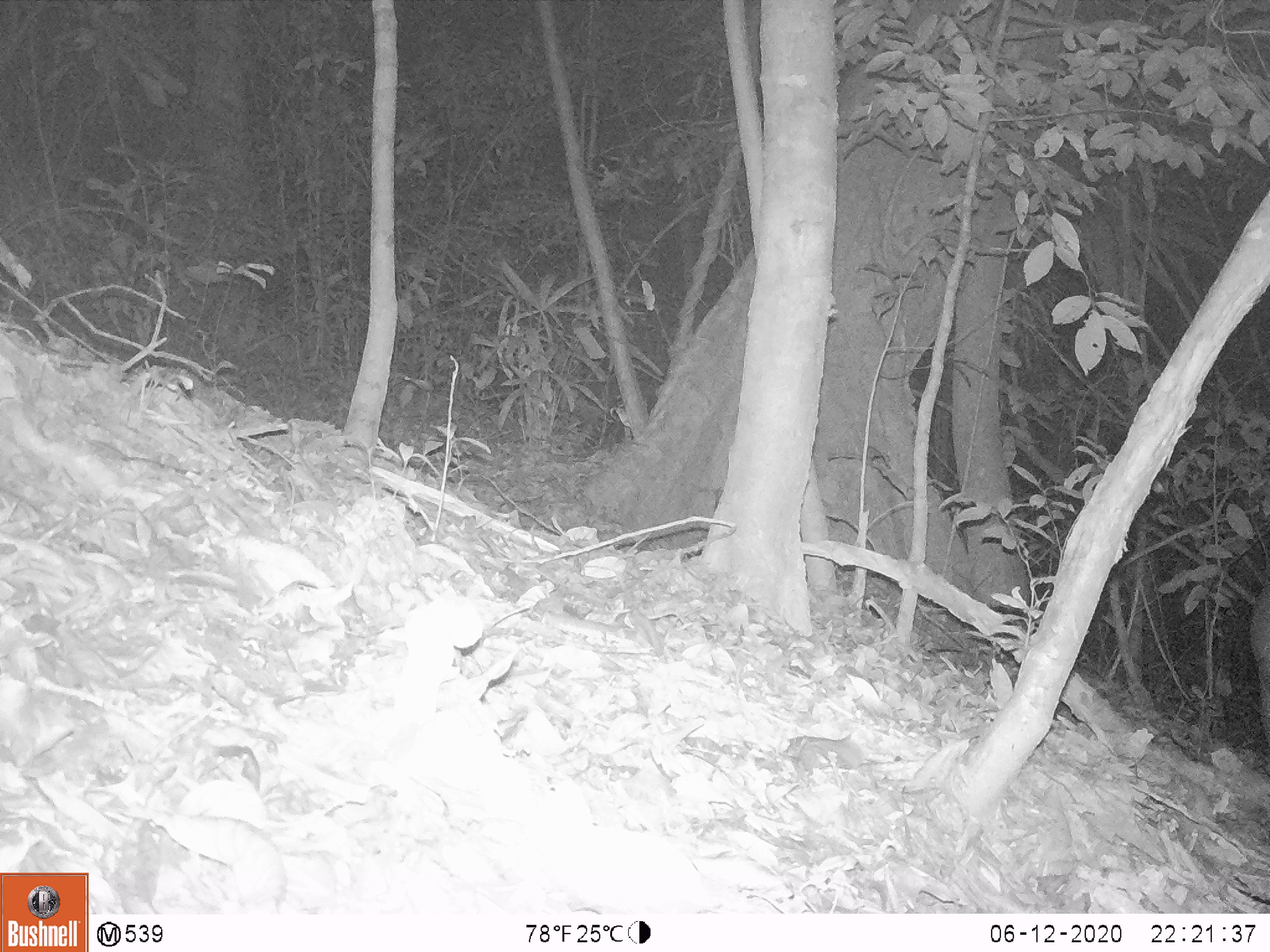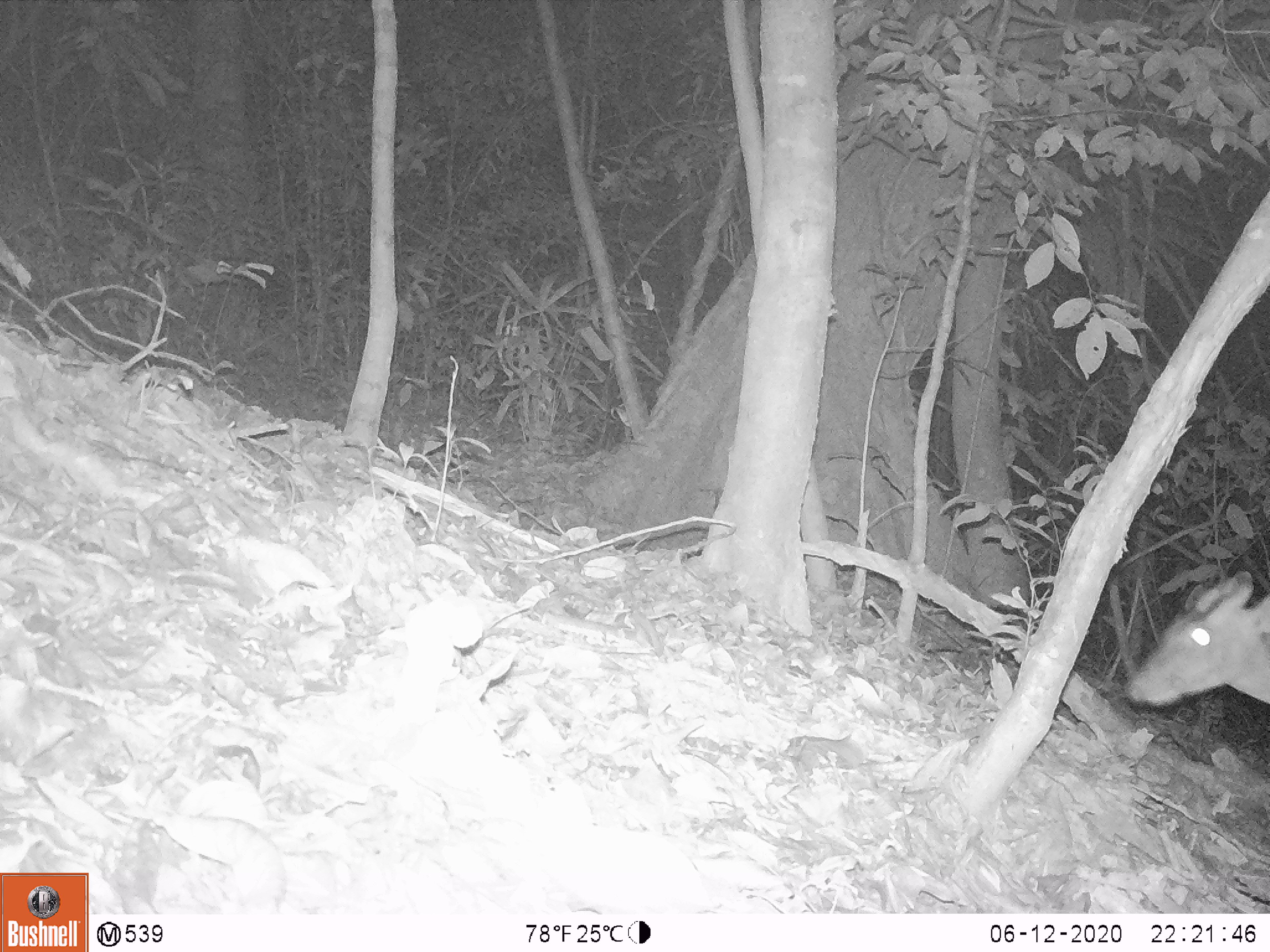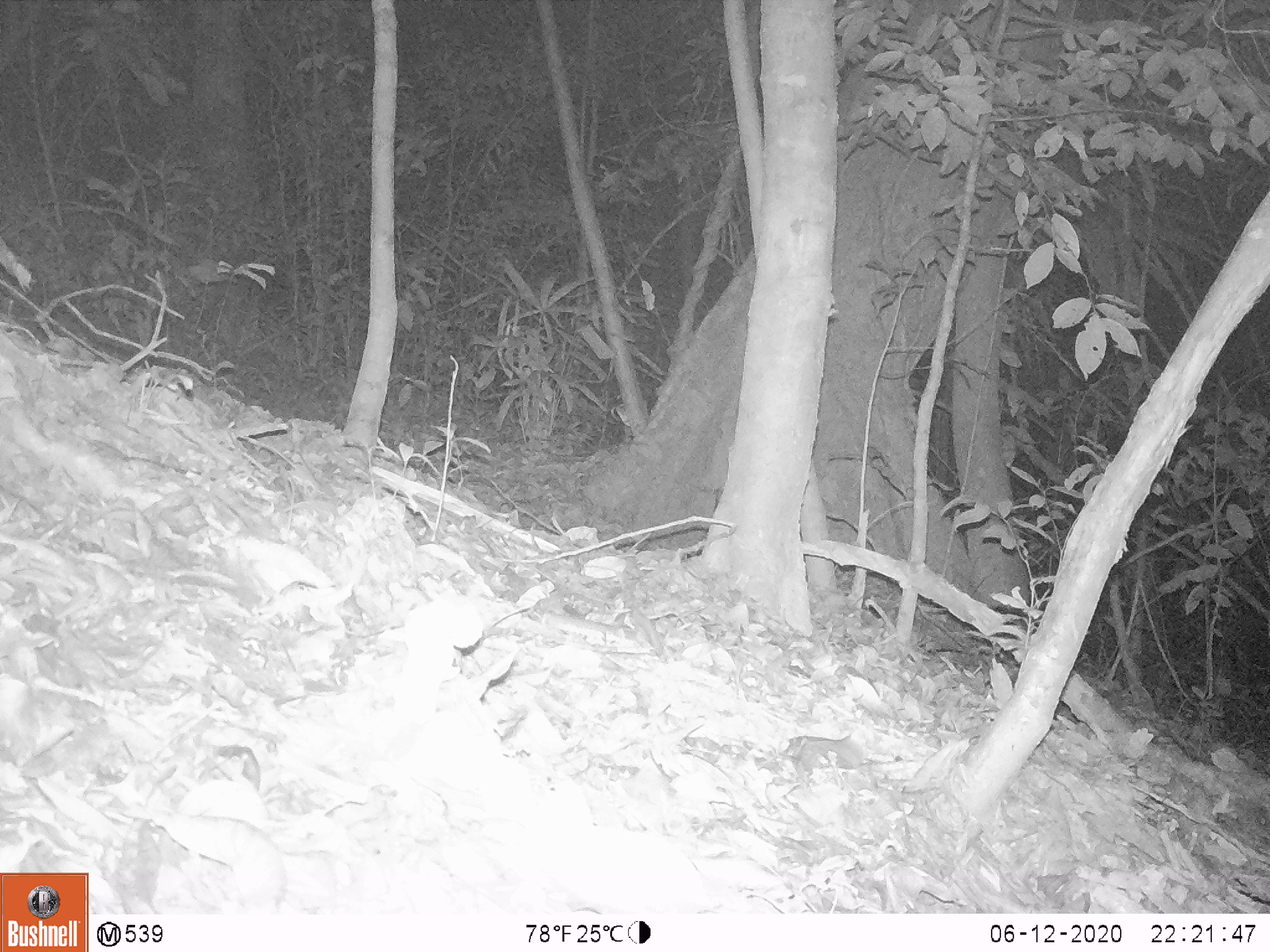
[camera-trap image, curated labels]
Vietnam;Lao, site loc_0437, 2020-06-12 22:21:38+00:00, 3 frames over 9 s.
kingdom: Animalia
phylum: Chordata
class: Mammalia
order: Artiodactyla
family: Cervidae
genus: Muntiacus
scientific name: Muntiacus rooseveltorum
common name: roosevelt's muntjac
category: roosevelts muntjac group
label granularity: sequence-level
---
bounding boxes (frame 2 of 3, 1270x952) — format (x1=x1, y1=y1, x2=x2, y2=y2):
roosevelts muntjac group: (x1=1128, y1=575, x2=1269, y2=705)